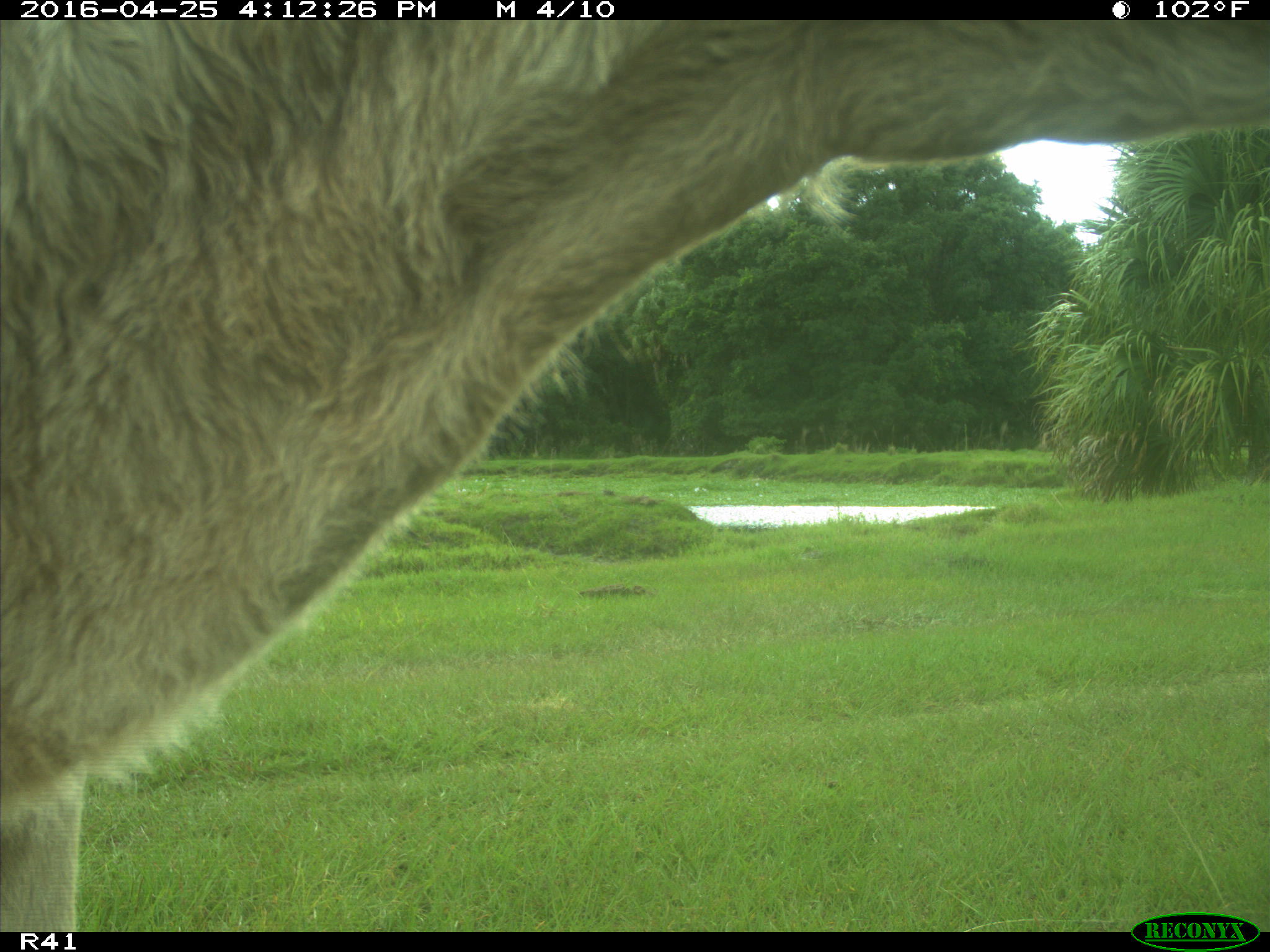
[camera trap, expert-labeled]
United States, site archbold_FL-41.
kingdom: Animalia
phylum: Chordata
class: Mammalia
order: Artiodactyla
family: Bovidae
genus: Bos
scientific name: Bos taurus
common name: domestic cow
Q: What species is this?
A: Bos taurus (domestic cow).